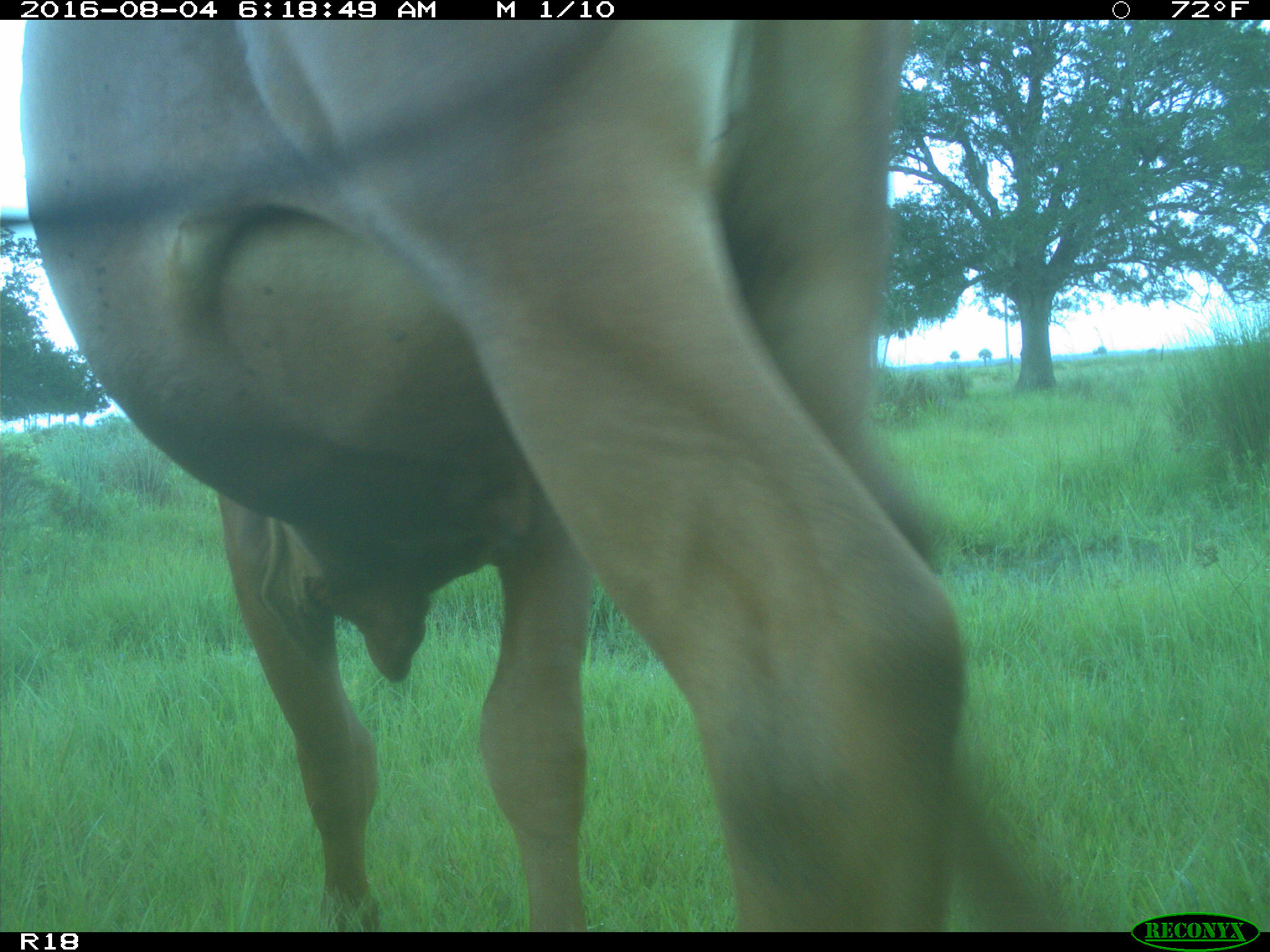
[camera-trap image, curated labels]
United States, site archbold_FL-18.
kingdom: Animalia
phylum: Chordata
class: Mammalia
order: Artiodactyla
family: Bovidae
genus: Bos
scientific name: Bos taurus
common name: domestic cow